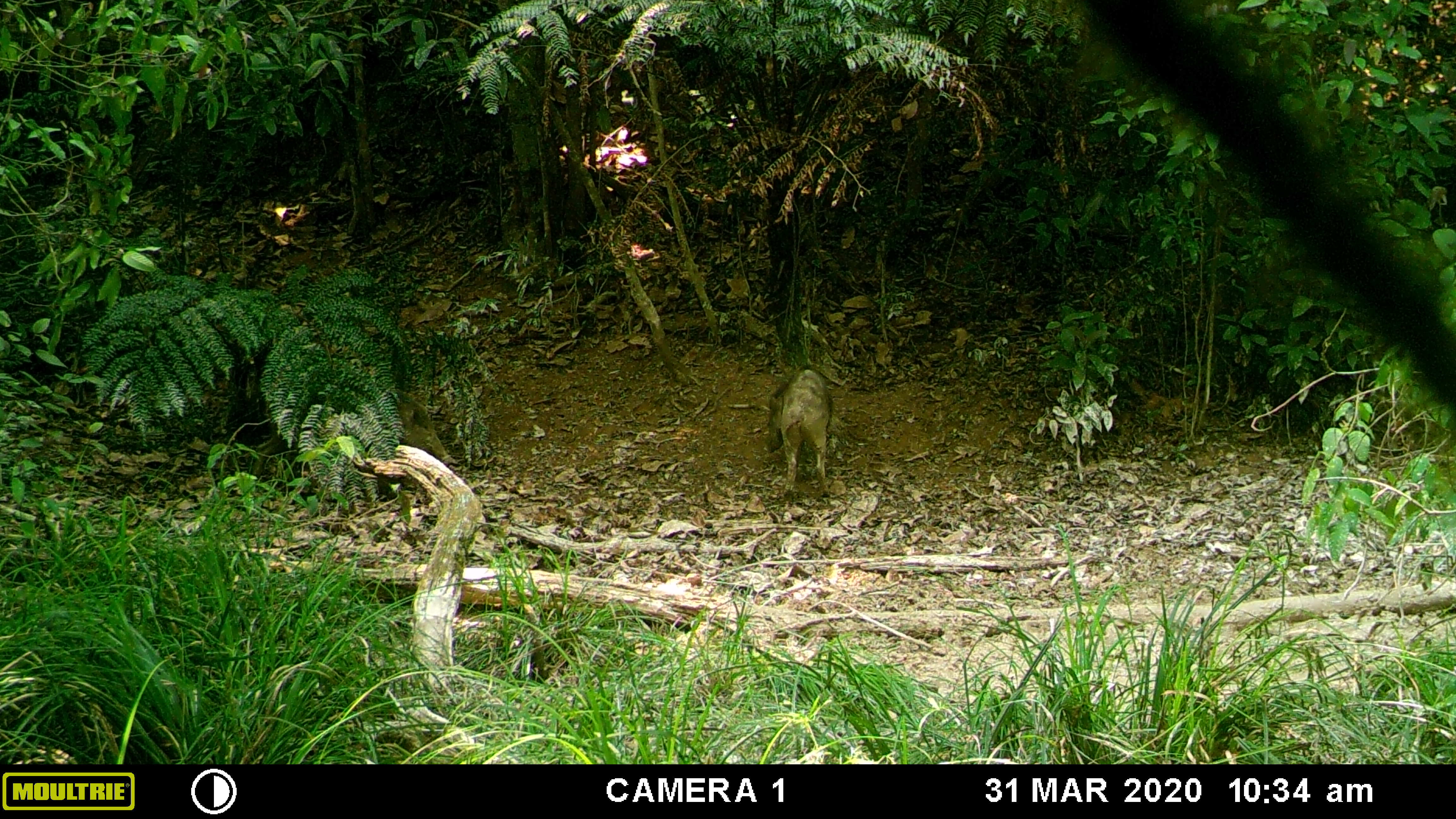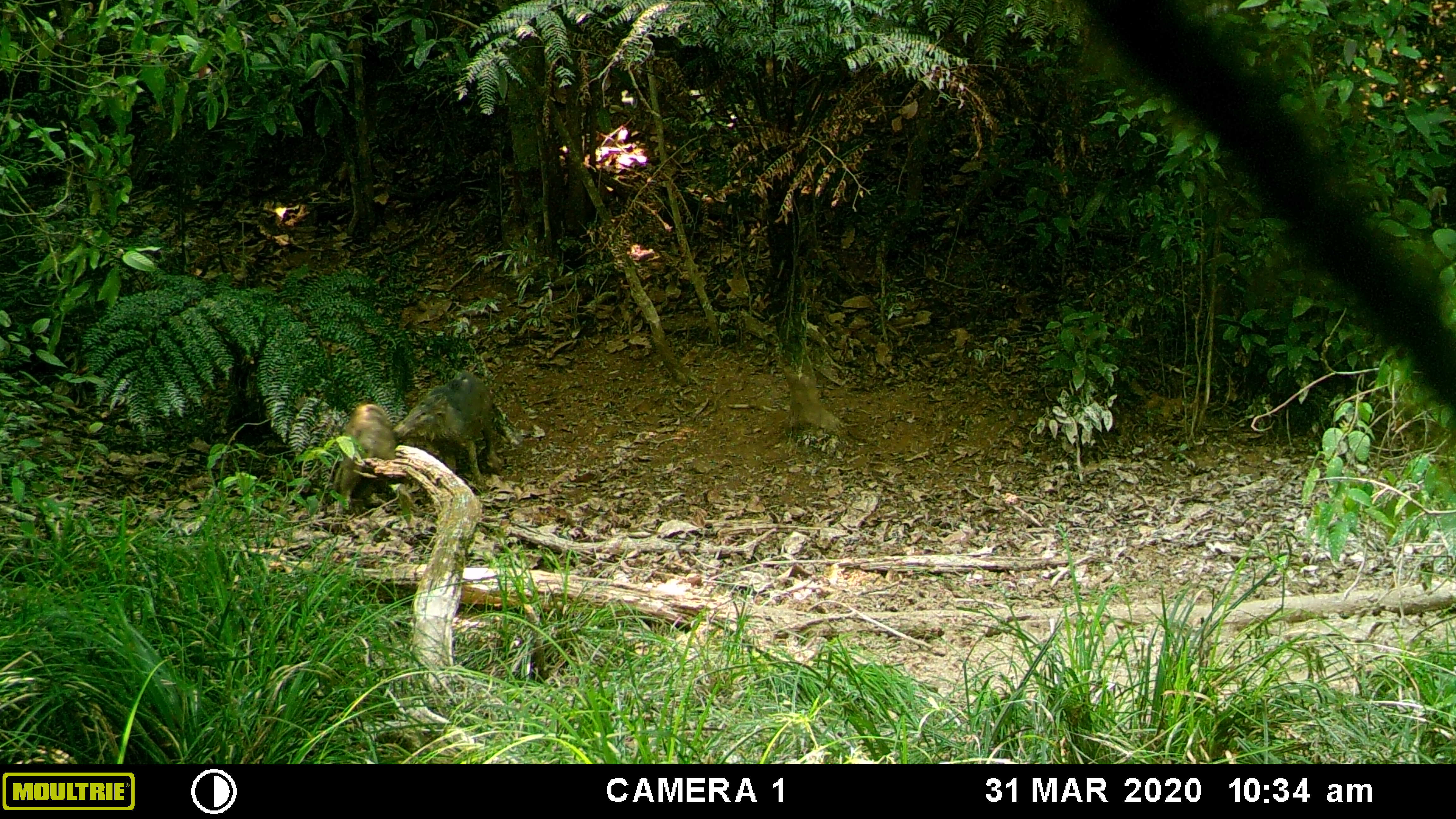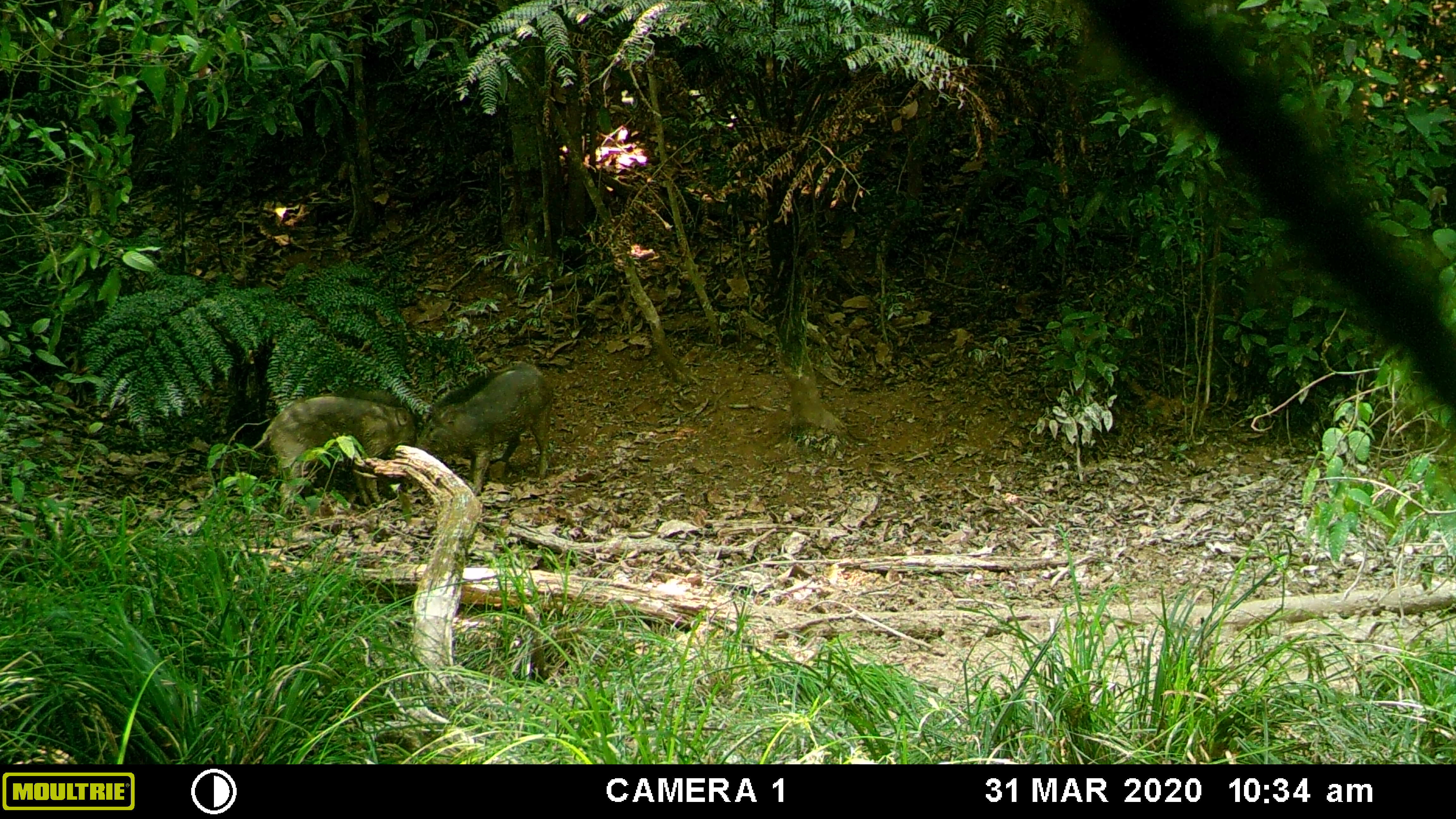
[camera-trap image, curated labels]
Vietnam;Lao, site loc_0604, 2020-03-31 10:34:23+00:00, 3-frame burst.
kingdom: Animalia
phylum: Chordata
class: Mammalia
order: Artiodactyla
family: Suidae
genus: Sus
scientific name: Sus scrofa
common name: eurasian wild pig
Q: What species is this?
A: Eurasian wild pig (Sus scrofa).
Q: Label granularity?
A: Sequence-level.